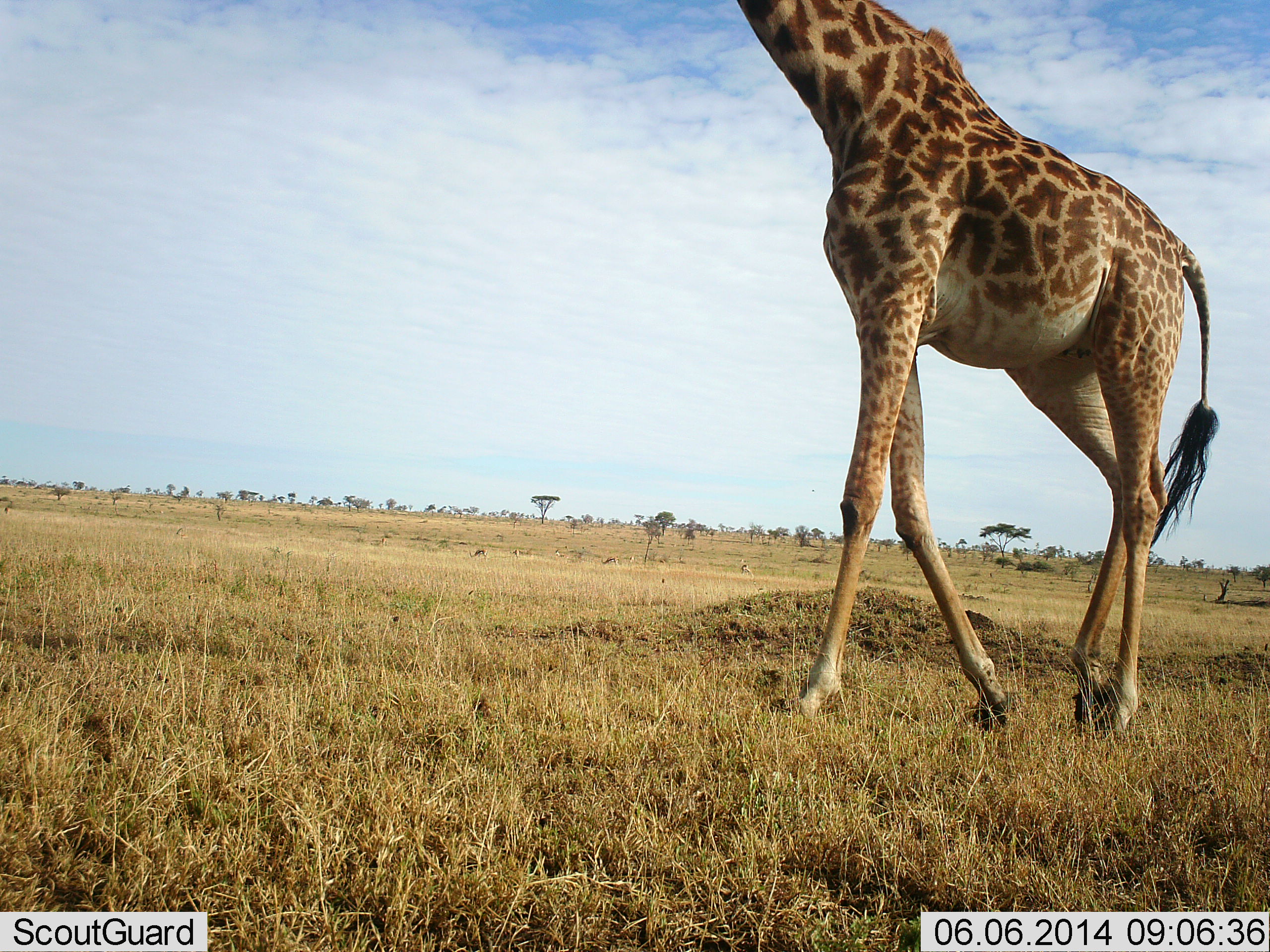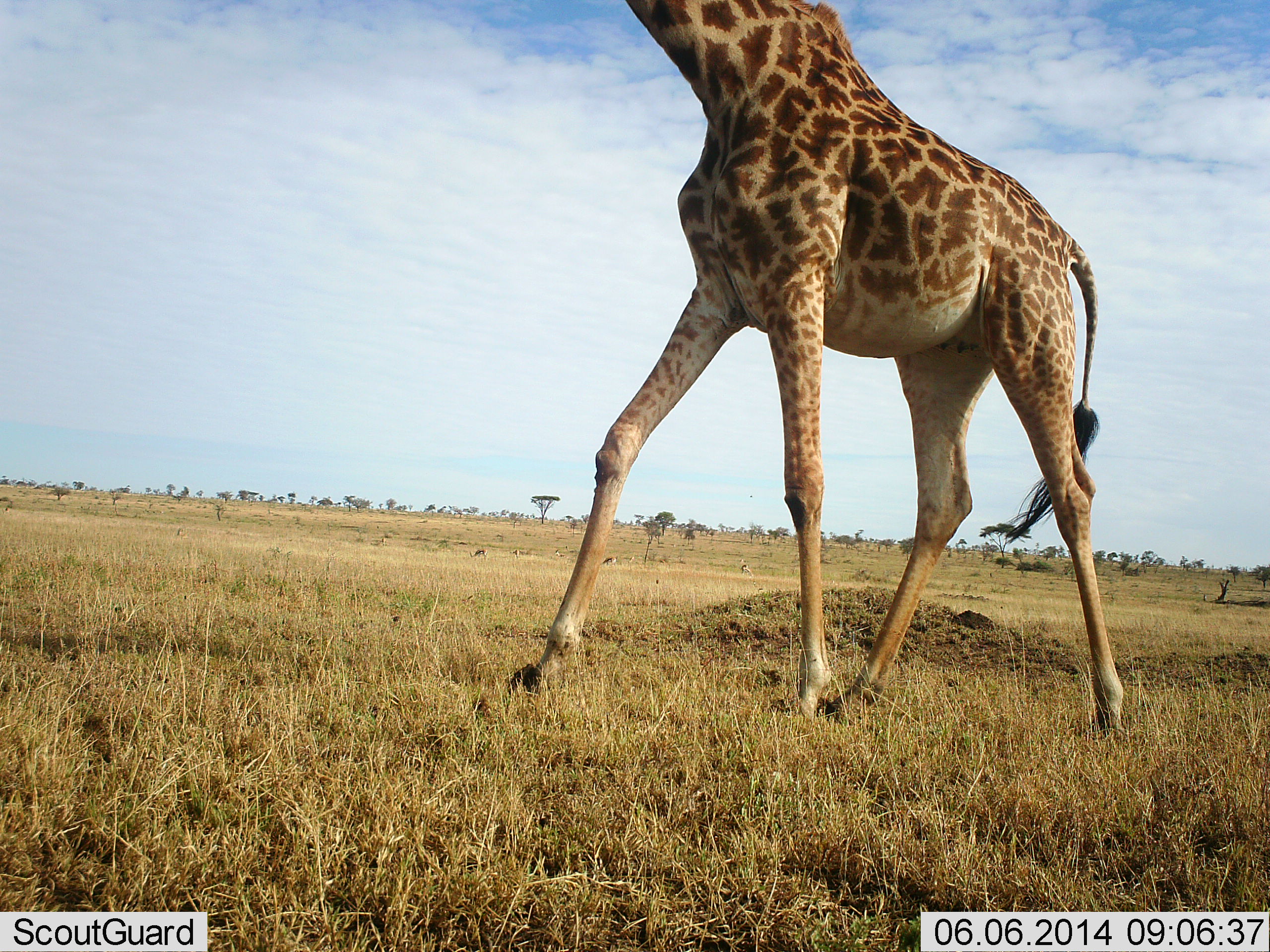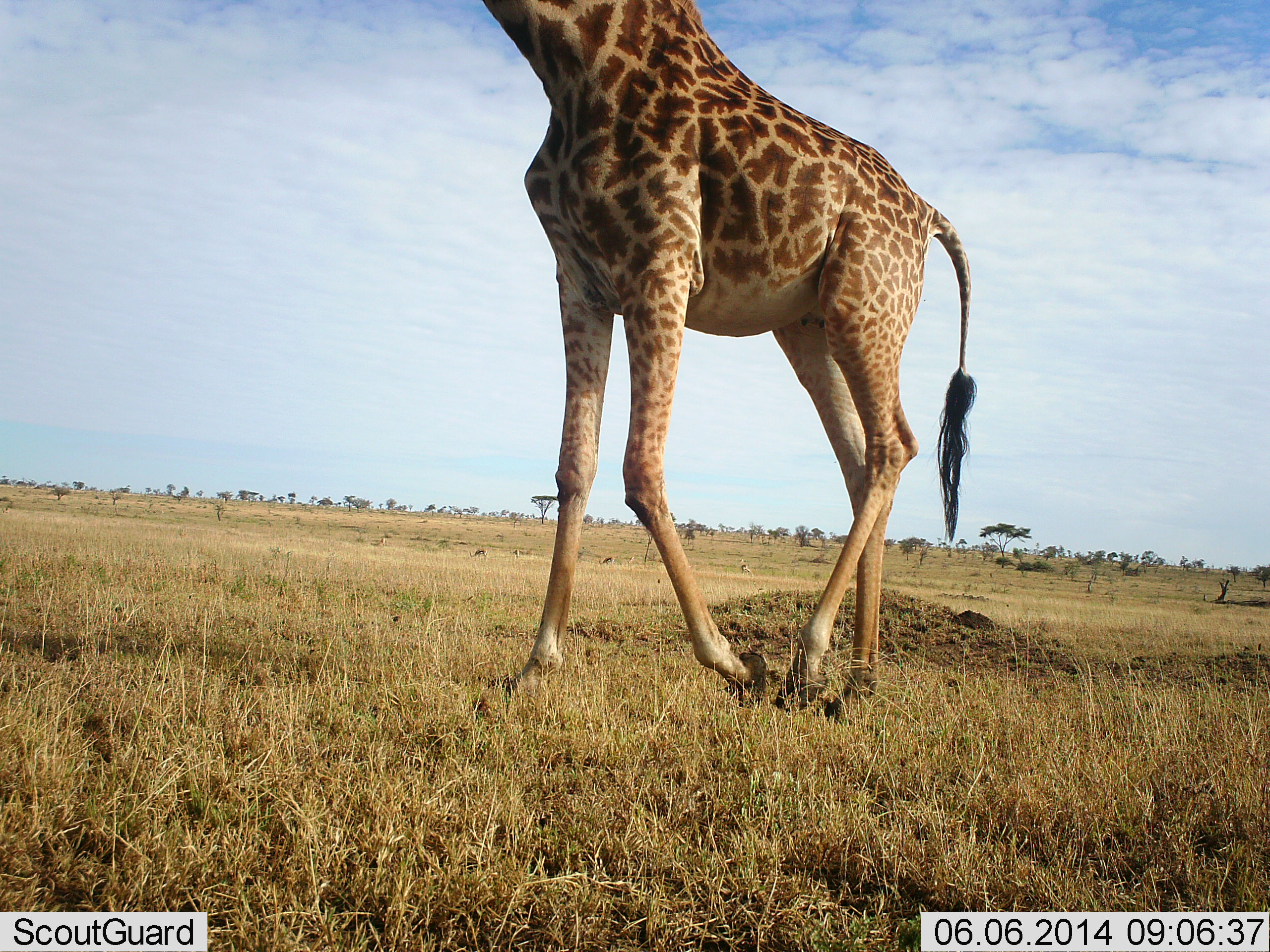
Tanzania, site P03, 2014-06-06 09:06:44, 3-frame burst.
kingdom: Animalia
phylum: Chordata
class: Mammalia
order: Artiodactyla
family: Giraffidae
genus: Giraffa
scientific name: Giraffa camelopardalis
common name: giraffe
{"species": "giraffe (Giraffa camelopardalis)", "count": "1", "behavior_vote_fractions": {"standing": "10%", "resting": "0%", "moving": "90%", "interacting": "0%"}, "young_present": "0%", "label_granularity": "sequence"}